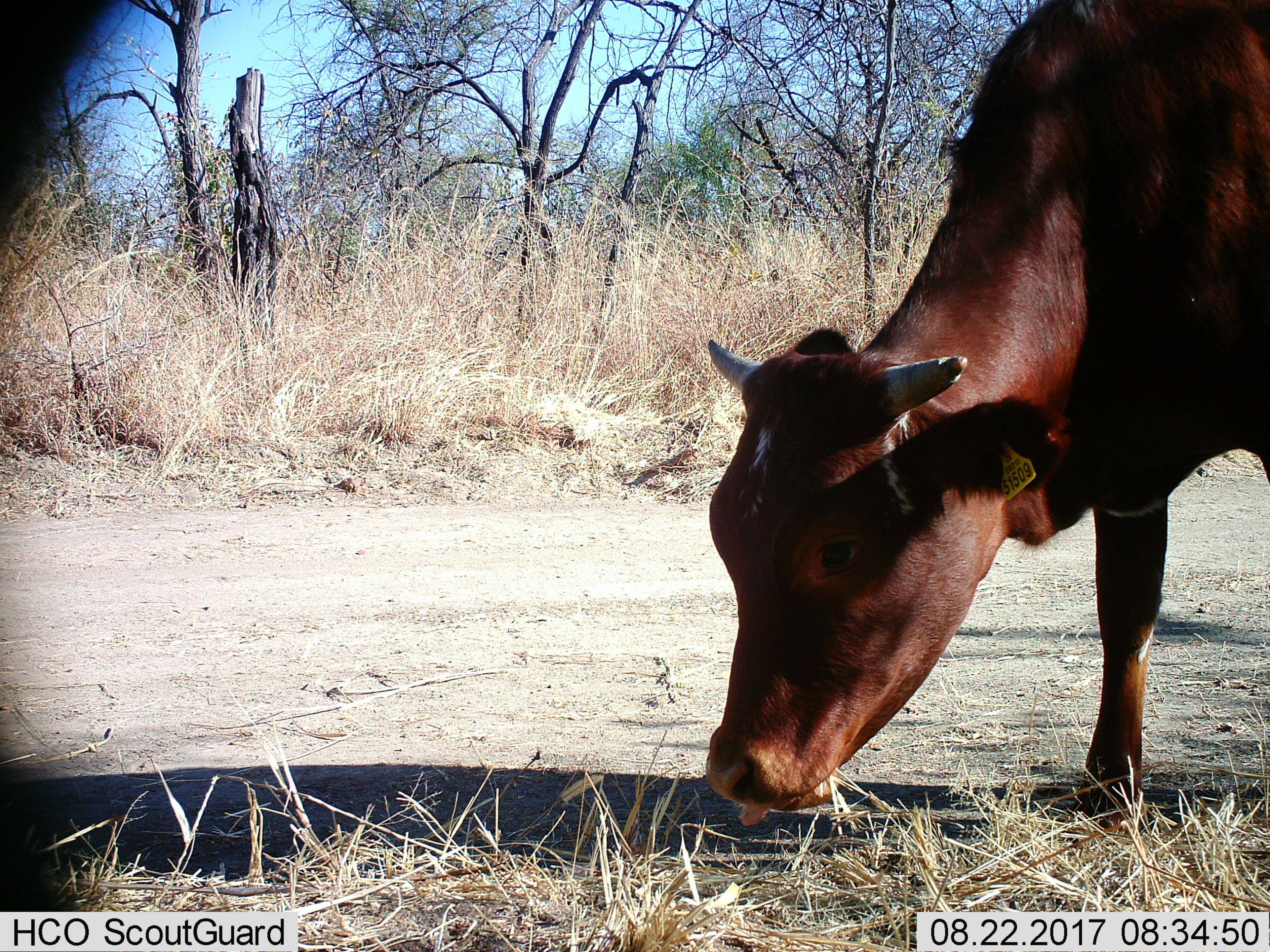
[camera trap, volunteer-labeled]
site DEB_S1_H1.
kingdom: Animalia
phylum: Chordata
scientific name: Vertebrata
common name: domestic animal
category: domesticanimal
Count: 1.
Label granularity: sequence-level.